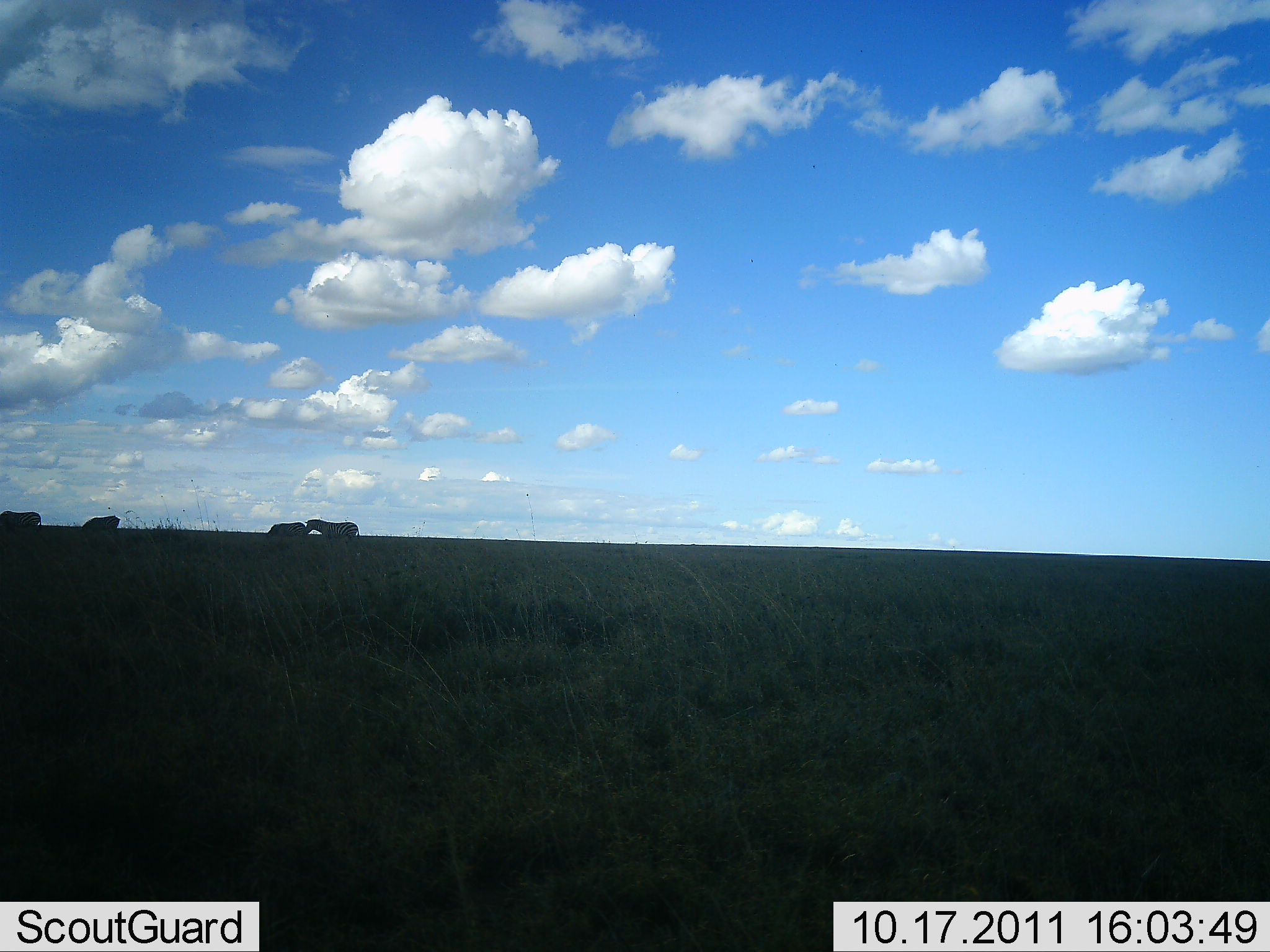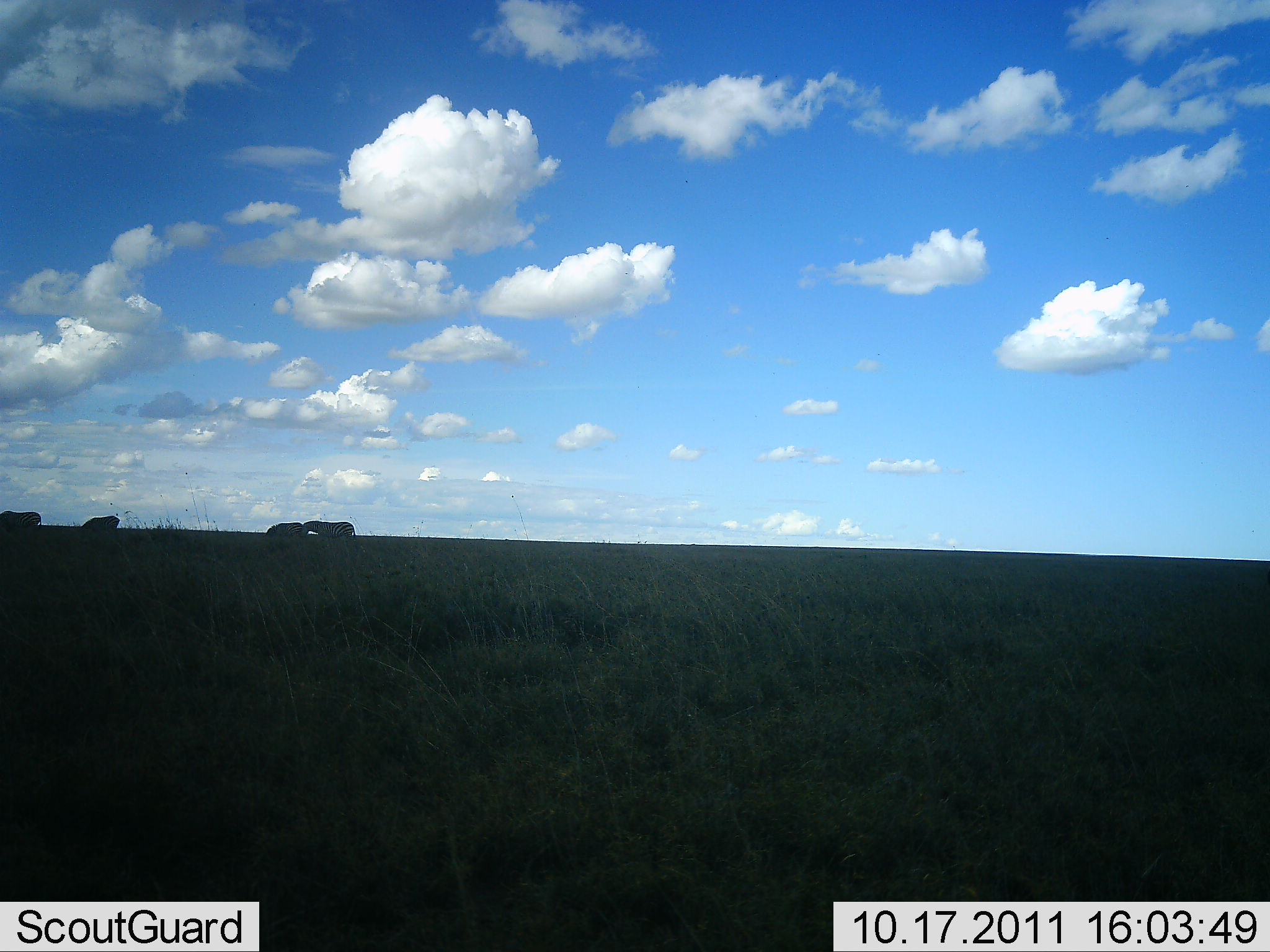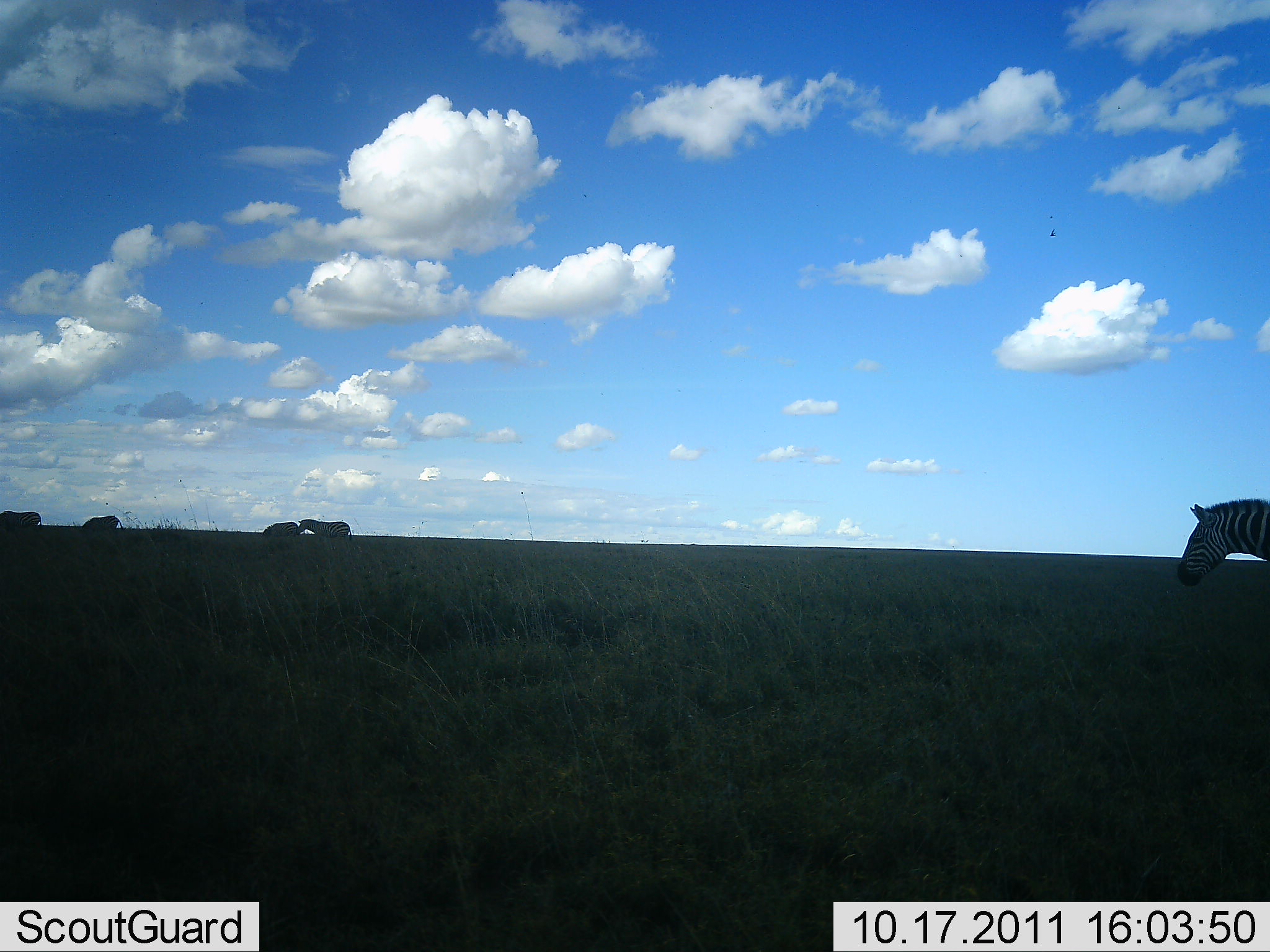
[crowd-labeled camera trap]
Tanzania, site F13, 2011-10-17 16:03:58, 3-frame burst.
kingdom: Animalia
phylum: Chordata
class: Mammalia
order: Perissodactyla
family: Equidae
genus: Equus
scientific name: Equus quagga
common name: plains zebra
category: zebra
Zebra (plains zebra) (Equus quagga), count 5. Behavior (volunteer vote fractions): standing 27%, resting 0%, moving 73%, interacting 0%. Young present (vote fraction): 0%. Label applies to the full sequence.